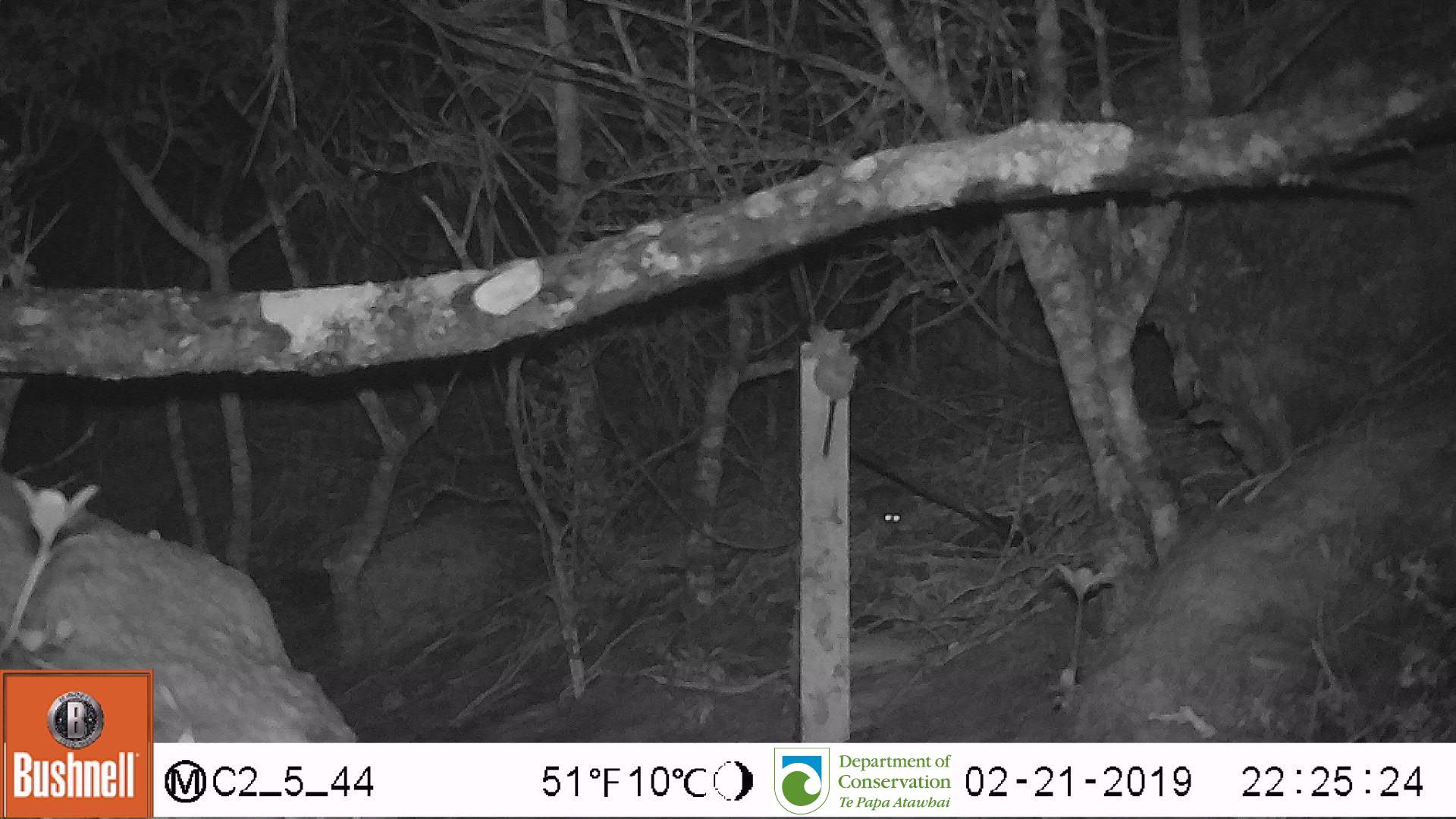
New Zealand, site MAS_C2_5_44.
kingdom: Animalia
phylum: Chordata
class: Mammalia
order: Rodentia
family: Muridae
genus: Mus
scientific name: Mus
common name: mouse